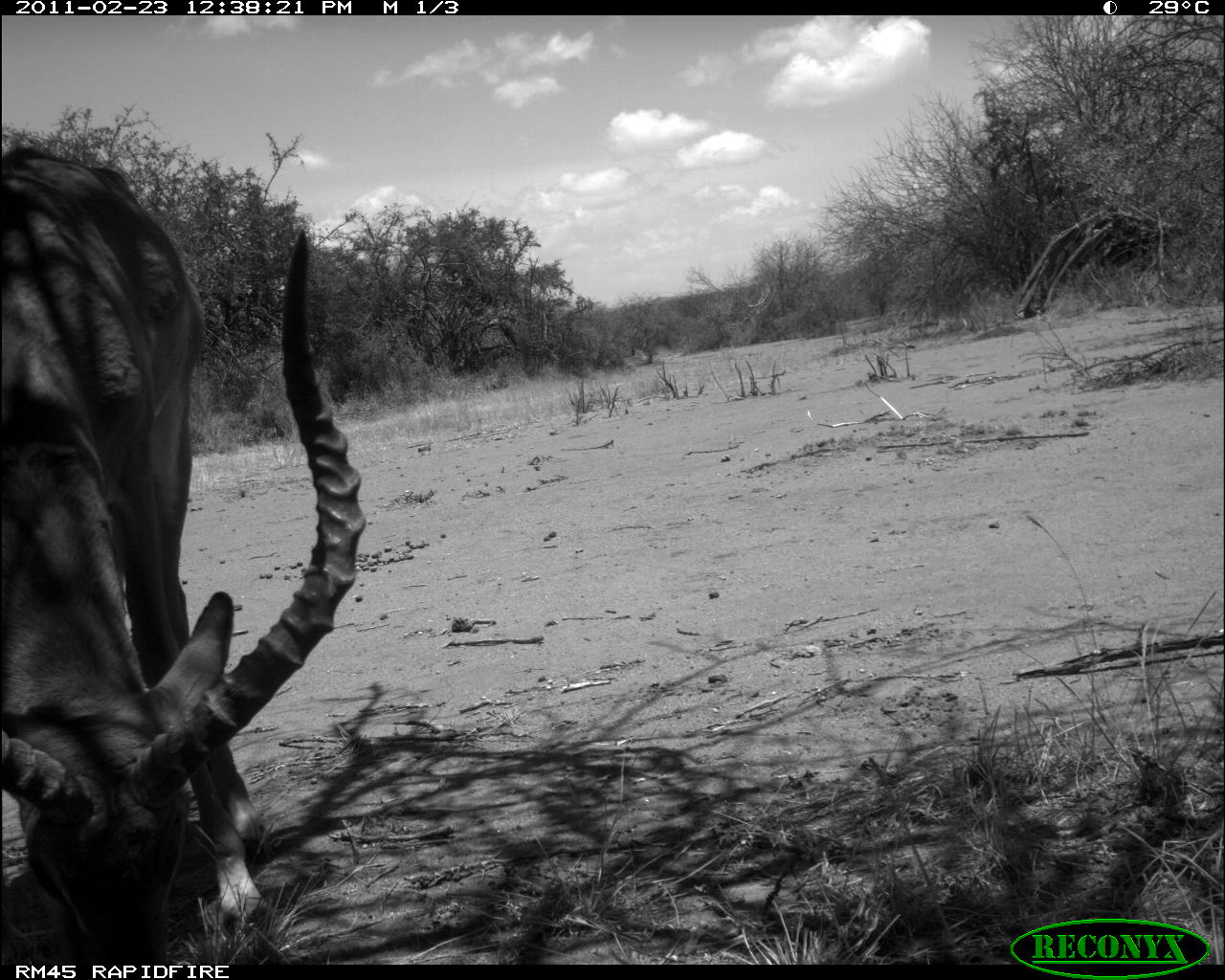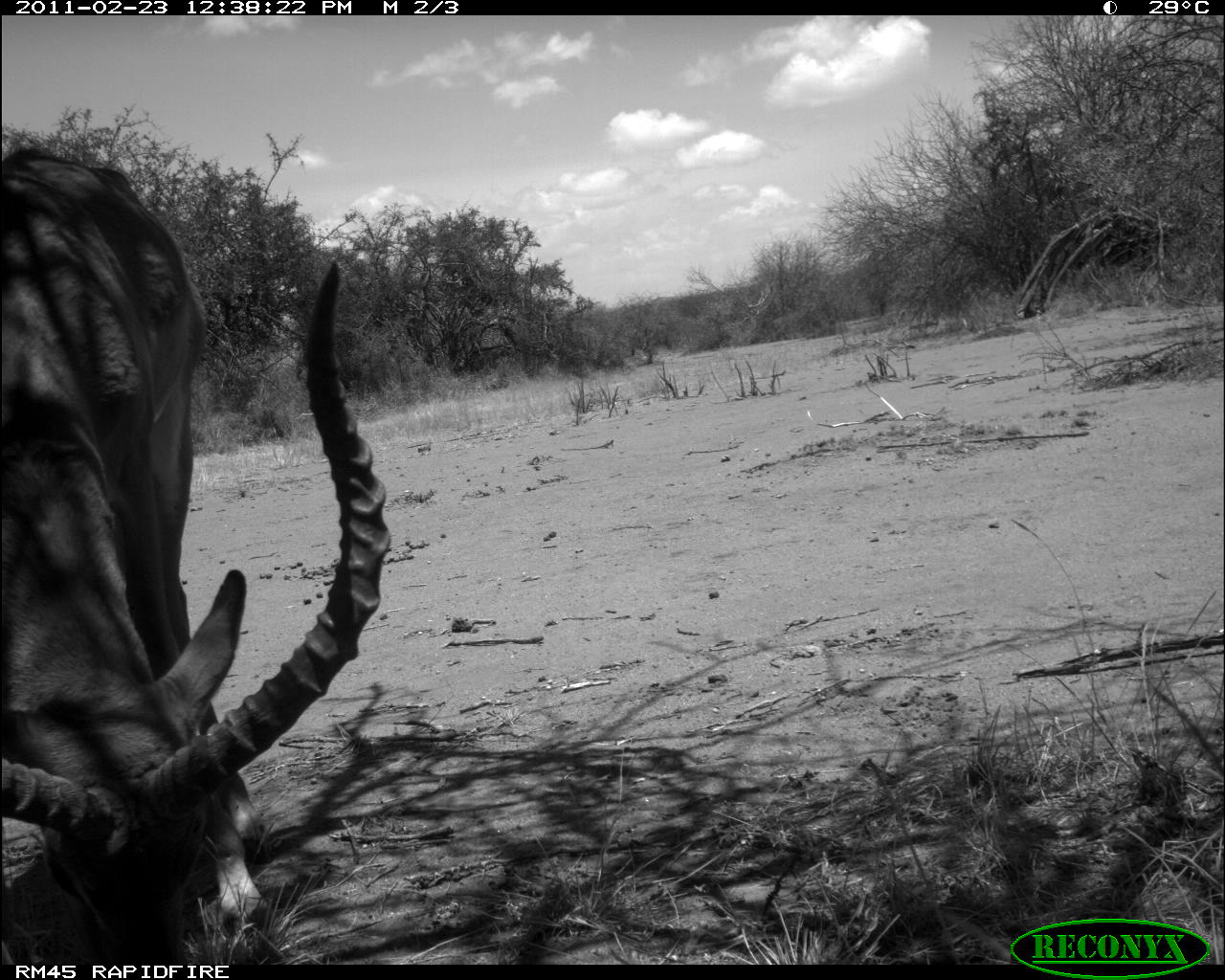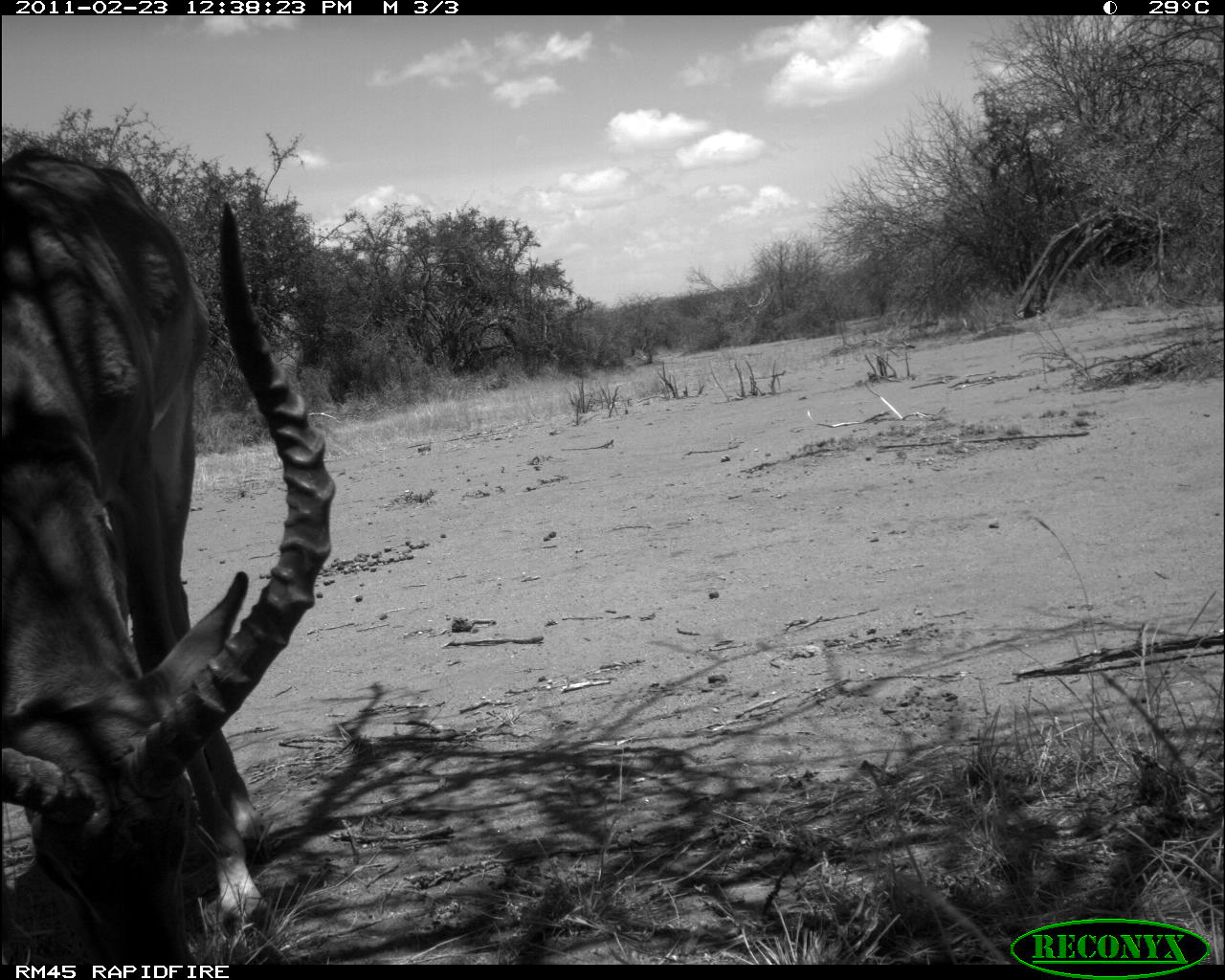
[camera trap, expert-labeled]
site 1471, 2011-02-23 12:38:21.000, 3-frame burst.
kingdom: Animalia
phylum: Chordata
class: Mammalia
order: Artiodactyla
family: Bovidae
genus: Aepyceros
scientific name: Aepyceros melampus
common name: impala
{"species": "Aepyceros melampus (impala)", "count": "1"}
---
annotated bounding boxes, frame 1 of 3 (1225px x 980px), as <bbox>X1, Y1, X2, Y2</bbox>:
aepyceros melampus: <bbox>0, 144, 362, 965</bbox>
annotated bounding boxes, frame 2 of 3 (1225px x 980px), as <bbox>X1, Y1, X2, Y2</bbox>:
aepyceros melampus: <bbox>0, 147, 389, 959</bbox>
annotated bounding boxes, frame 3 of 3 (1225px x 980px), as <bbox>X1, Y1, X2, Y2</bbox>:
aepyceros melampus: <bbox>0, 141, 336, 956</bbox>